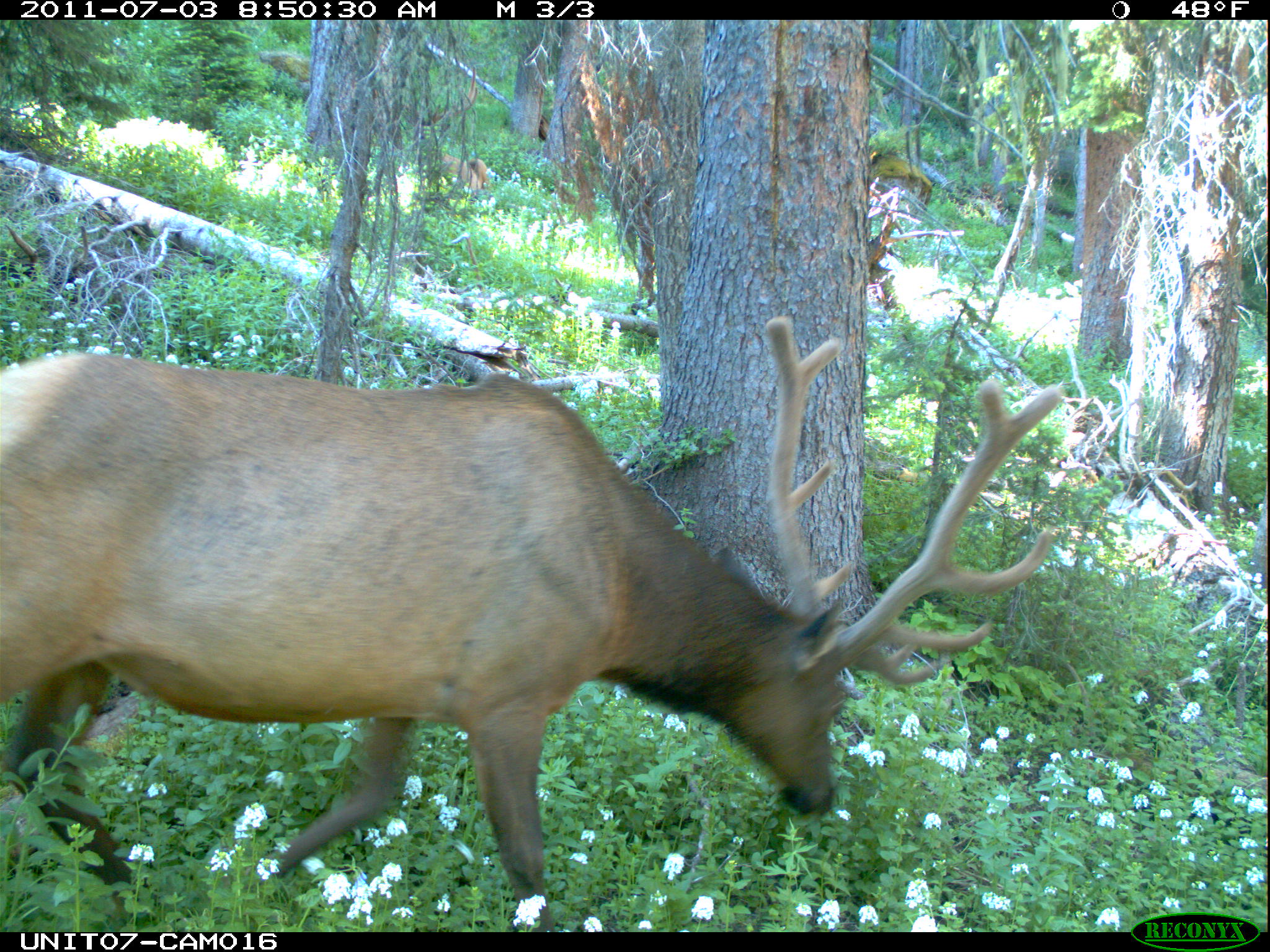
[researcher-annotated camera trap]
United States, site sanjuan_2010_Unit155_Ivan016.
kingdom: Animalia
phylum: Chordata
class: Mammalia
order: Artiodactyla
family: Cervidae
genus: Cervus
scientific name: Cervus elaphus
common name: red deer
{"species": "Cervus elaphus (red deer)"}